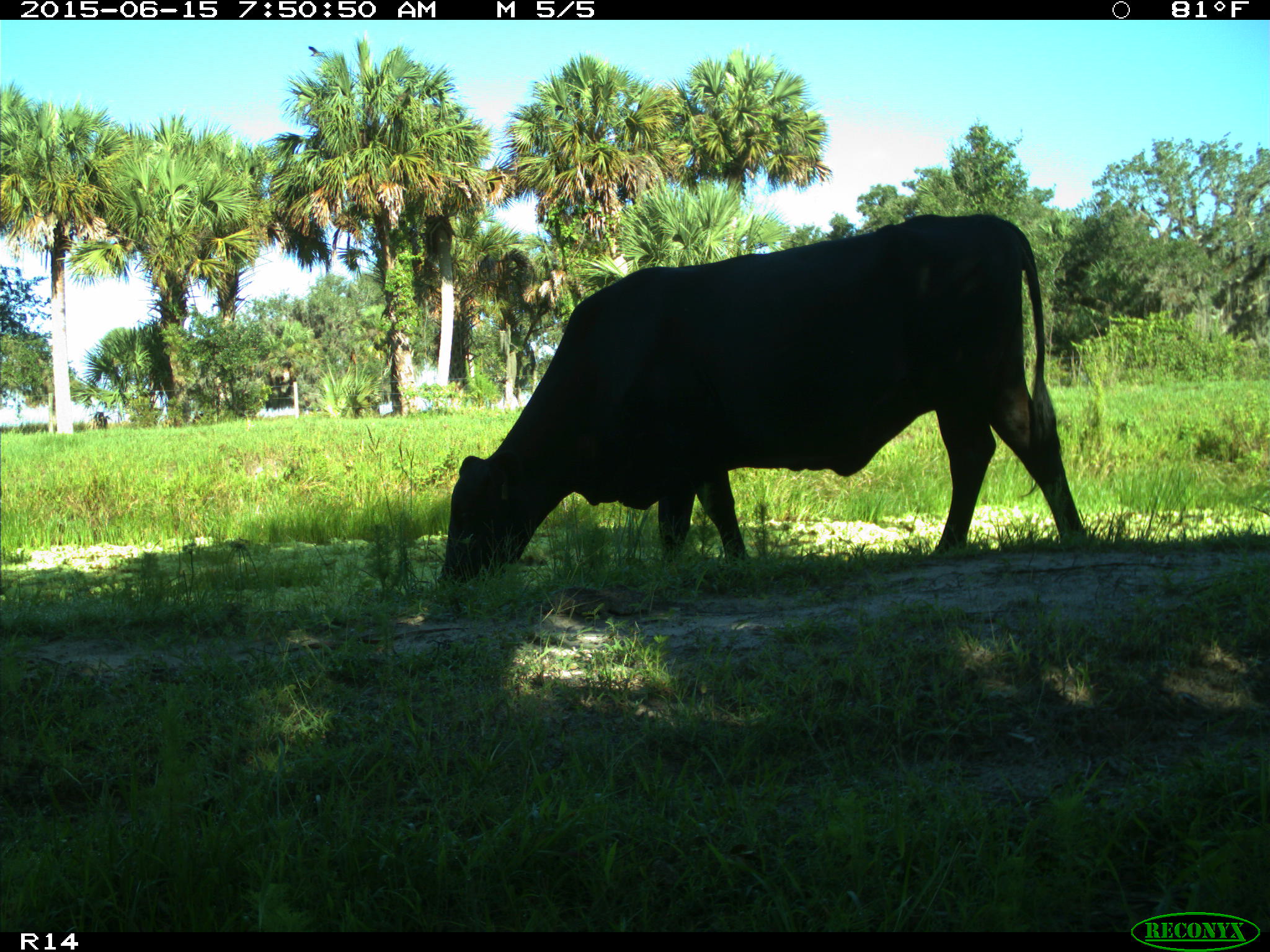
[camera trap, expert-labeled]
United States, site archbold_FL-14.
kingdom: Animalia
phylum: Chordata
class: Mammalia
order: Artiodactyla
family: Bovidae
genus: Bos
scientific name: Bos taurus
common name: domestic cow